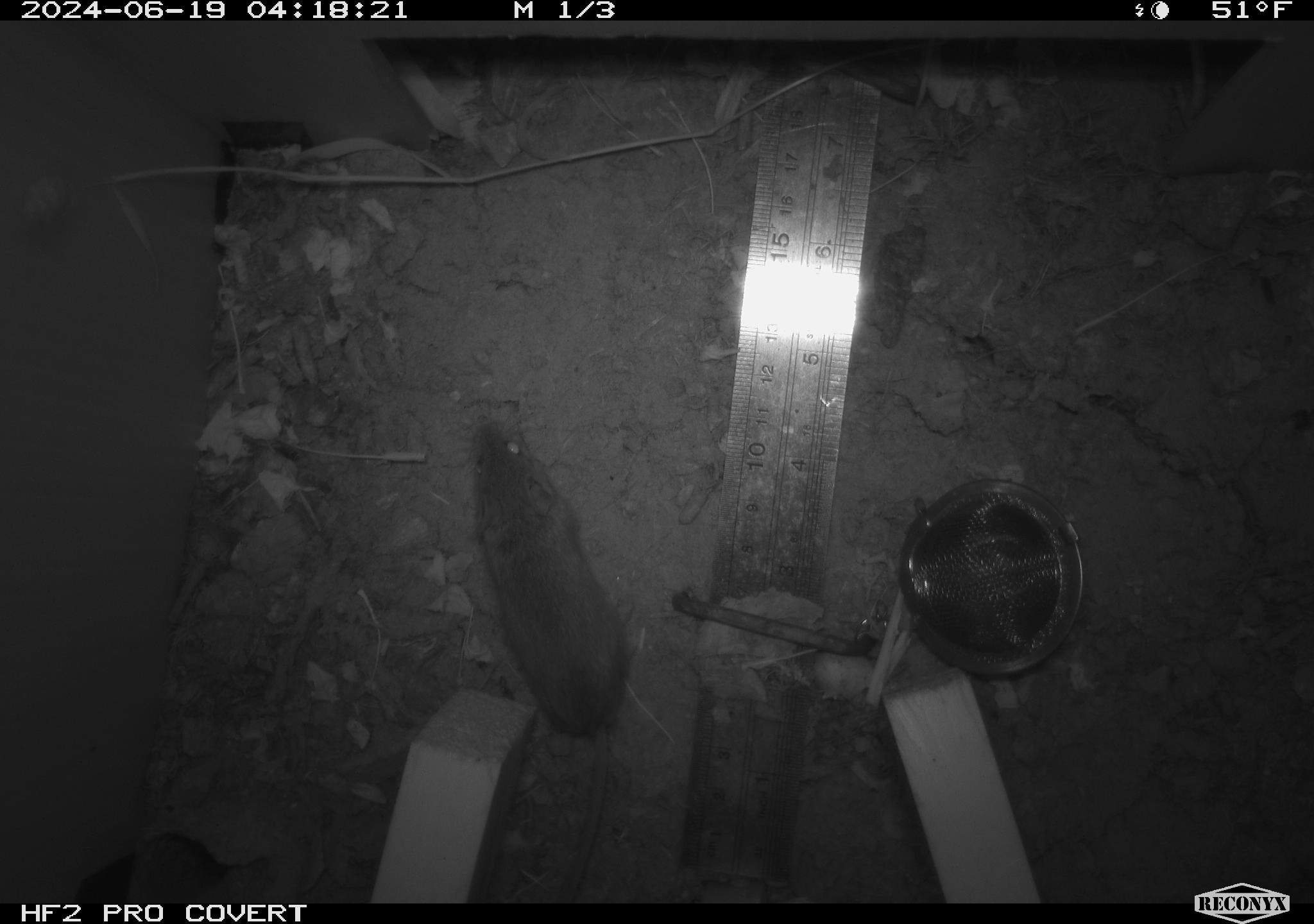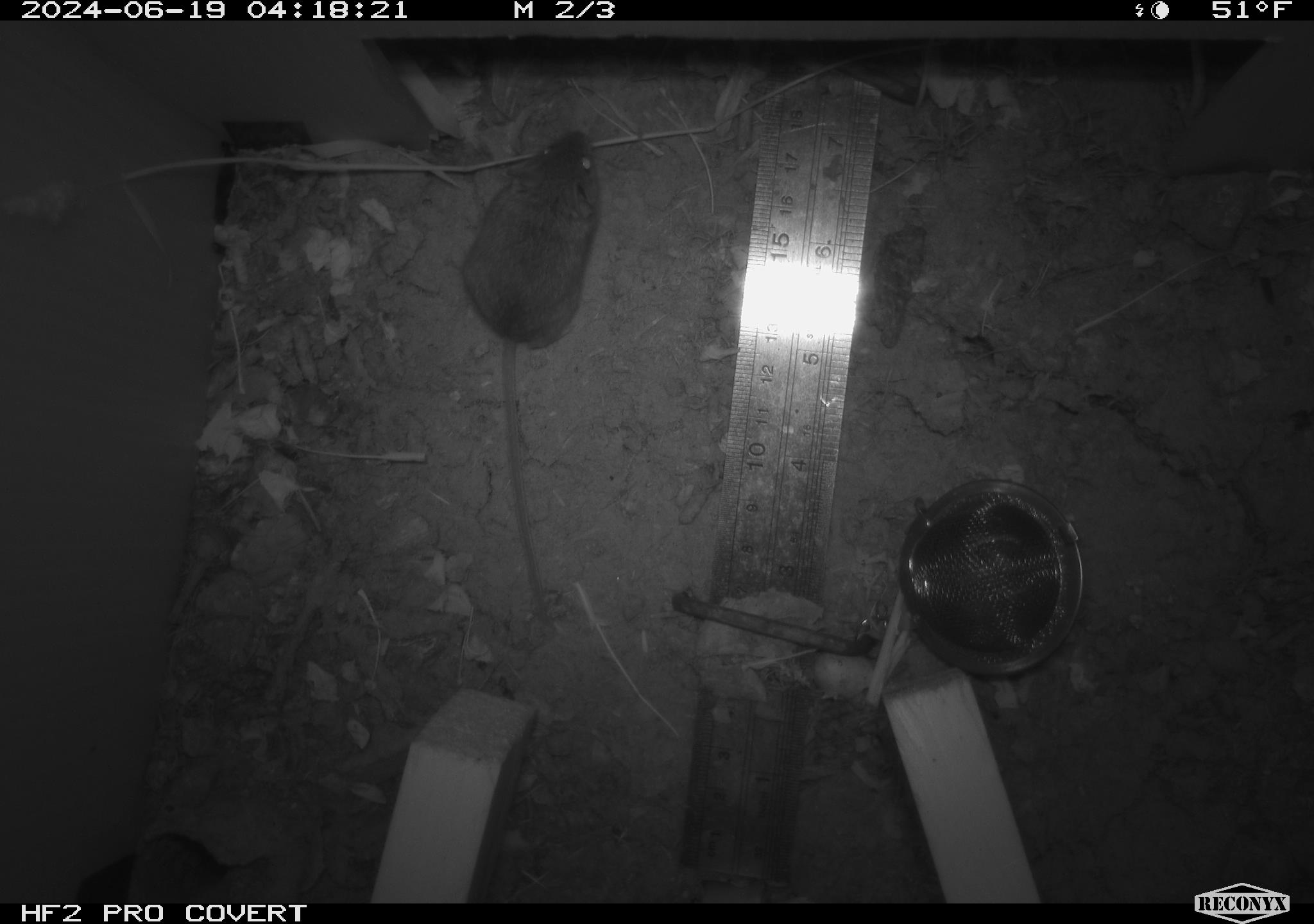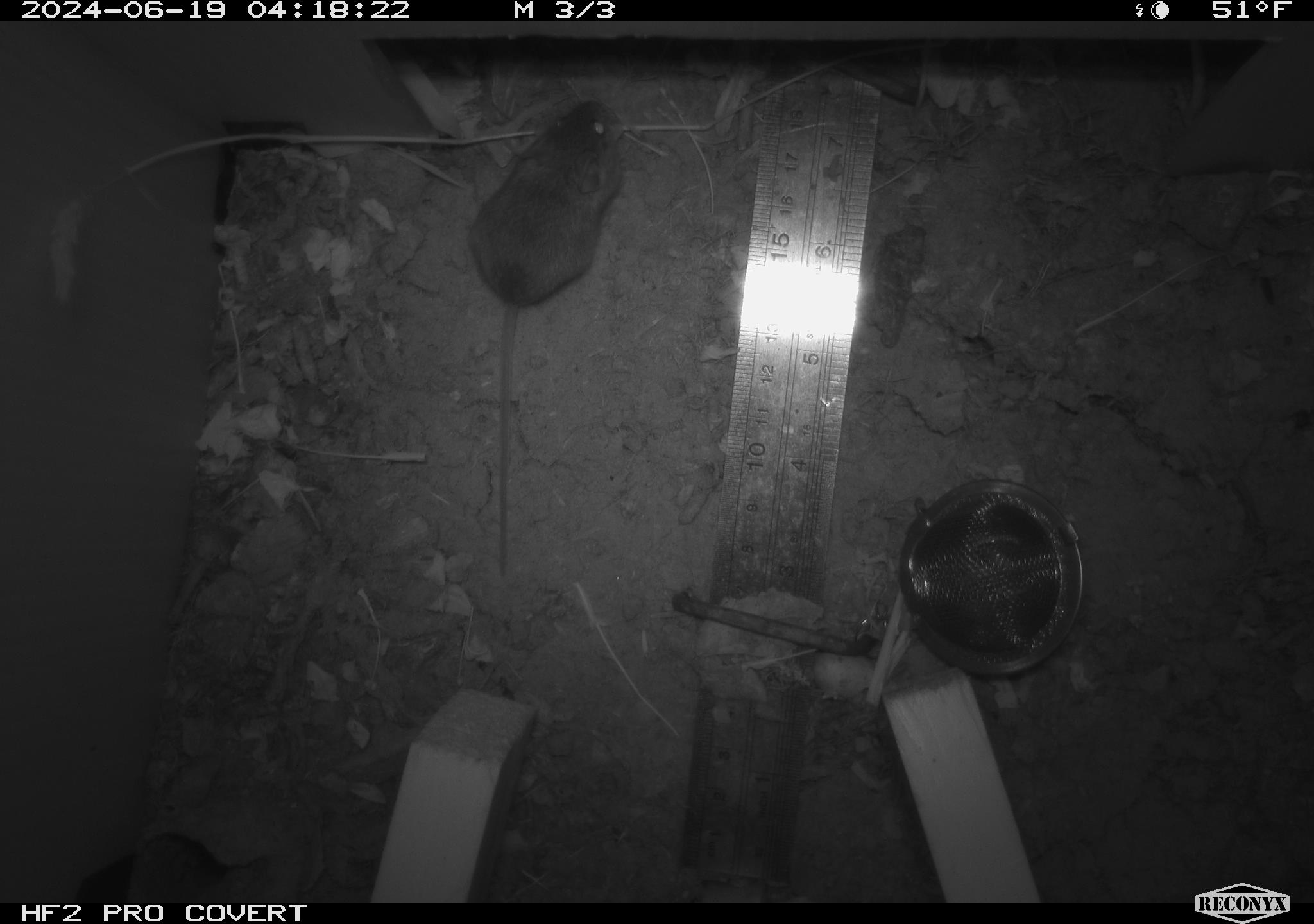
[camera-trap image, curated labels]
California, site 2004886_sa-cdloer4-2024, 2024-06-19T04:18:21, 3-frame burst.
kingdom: Animalia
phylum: Chordata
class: Mammalia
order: Rodentia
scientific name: Rodentia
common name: rodent